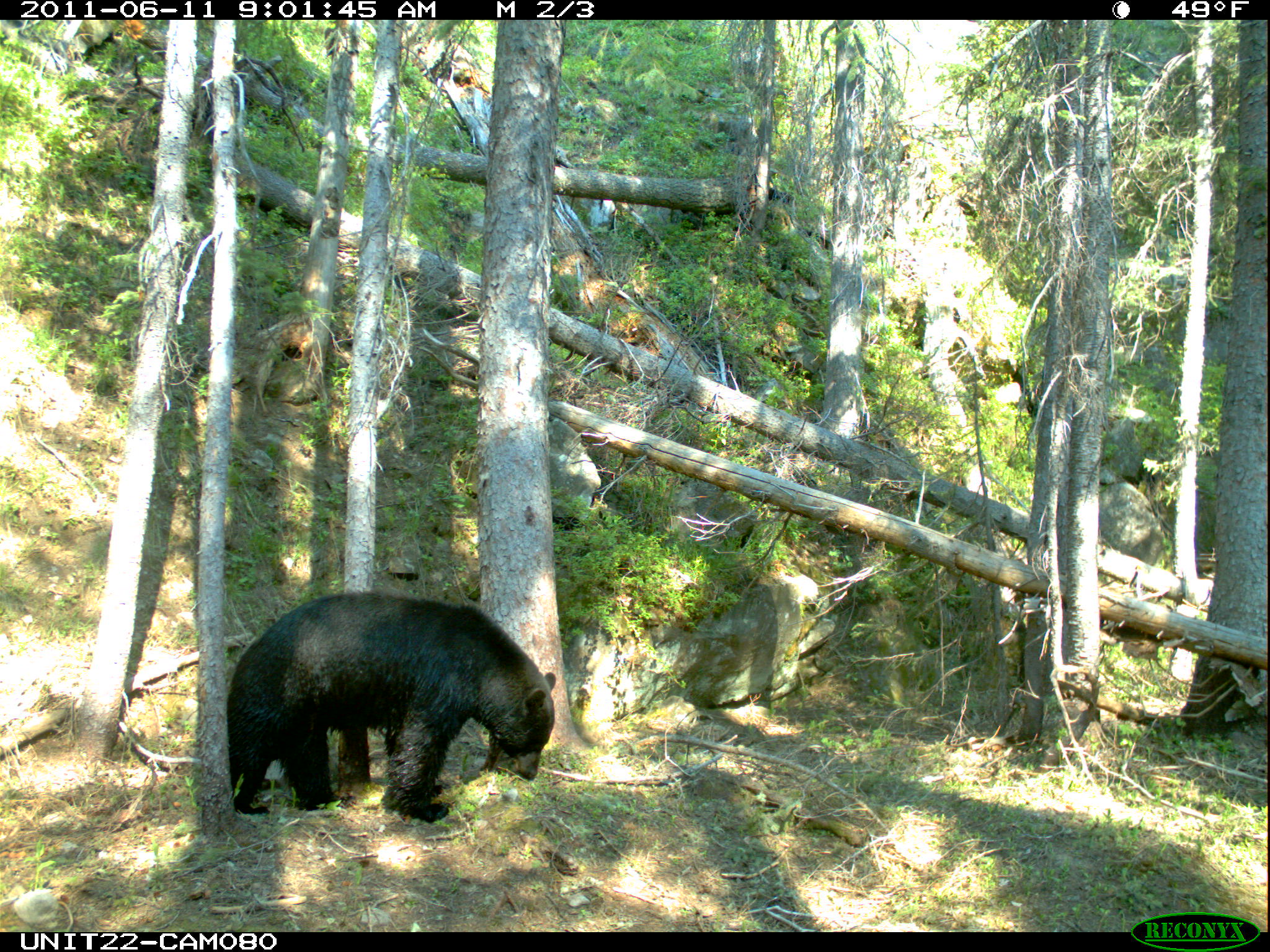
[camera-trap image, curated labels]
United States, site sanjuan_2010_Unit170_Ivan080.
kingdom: Animalia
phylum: Chordata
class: Mammalia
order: Carnivora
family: Ursidae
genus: Ursus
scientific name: Ursus americanus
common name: american black bear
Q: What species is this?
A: Ursus americanus (american black bear).